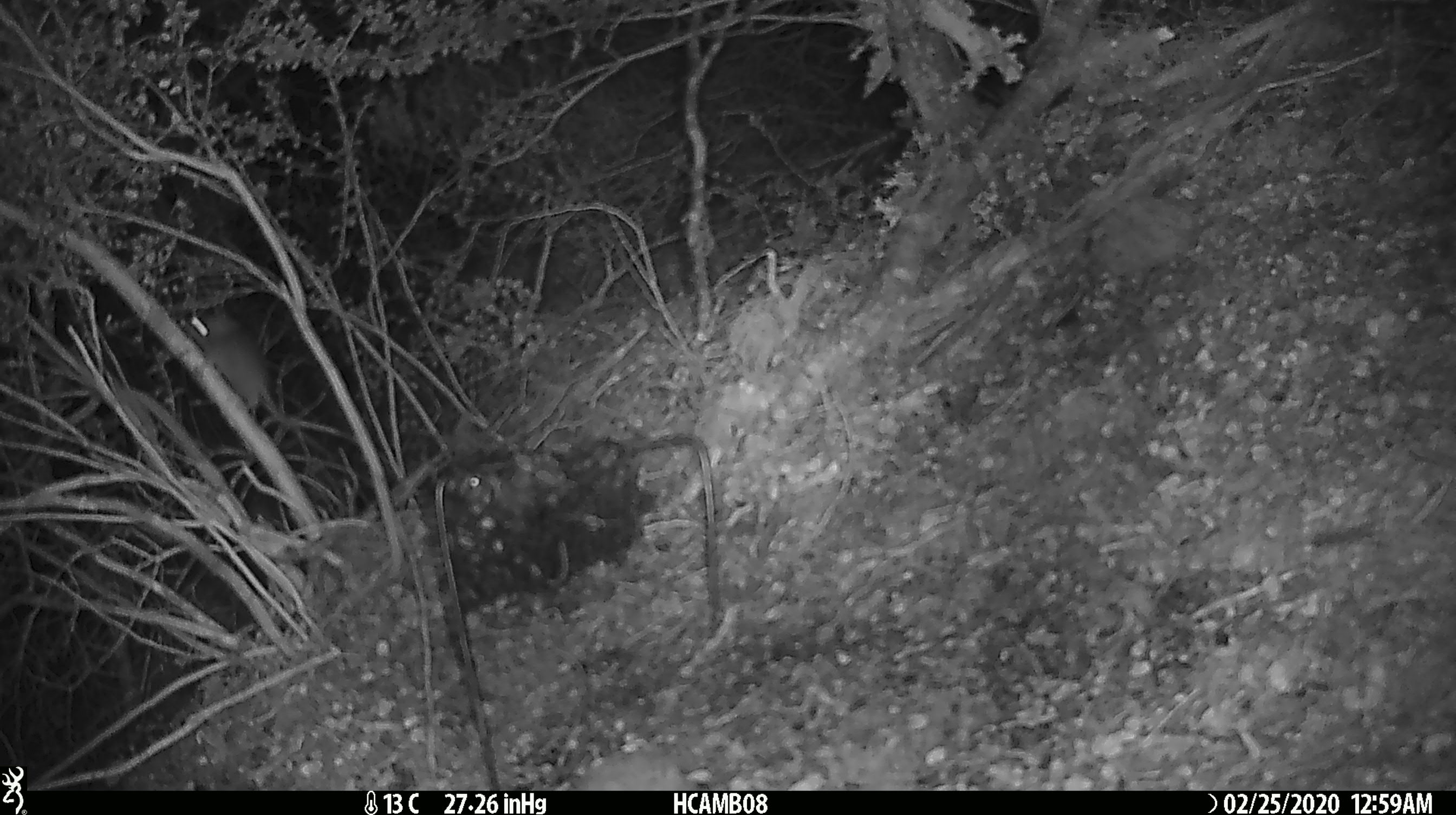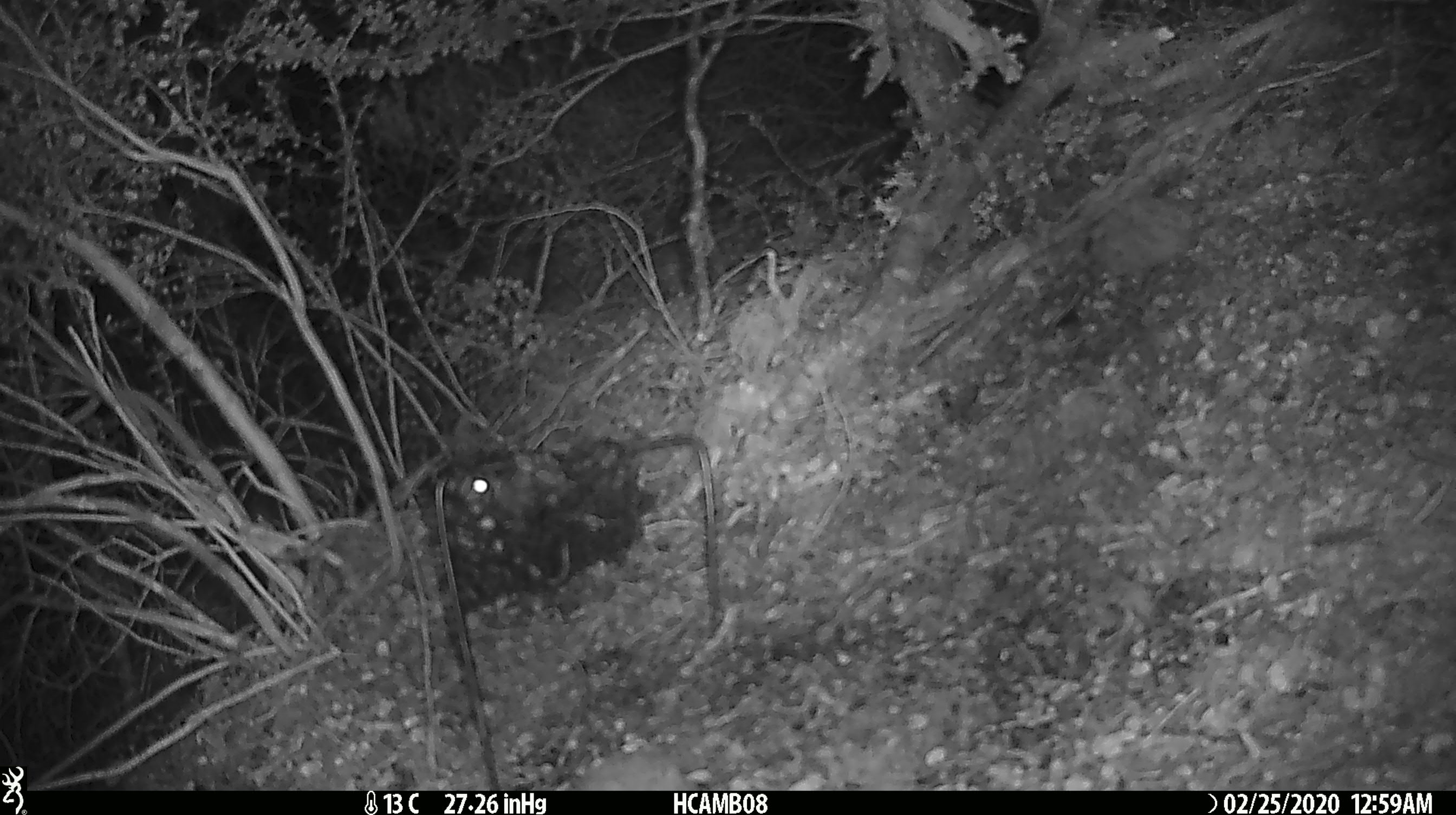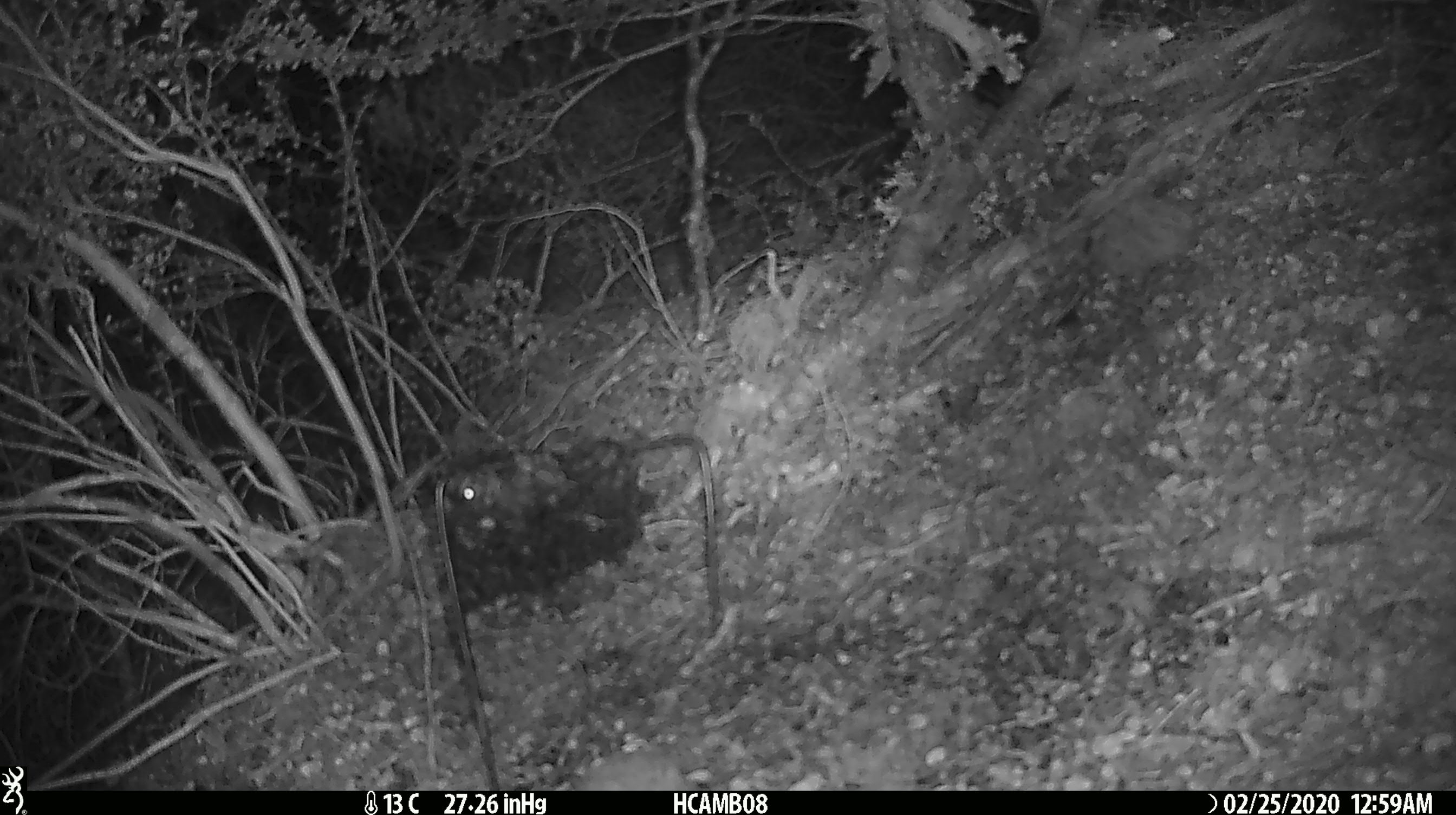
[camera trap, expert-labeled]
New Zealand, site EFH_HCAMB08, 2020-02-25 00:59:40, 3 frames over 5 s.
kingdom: Animalia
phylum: Chordata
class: Mammalia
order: Rodentia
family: Muridae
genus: Mus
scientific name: Mus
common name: mouse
Mouse (Mus).